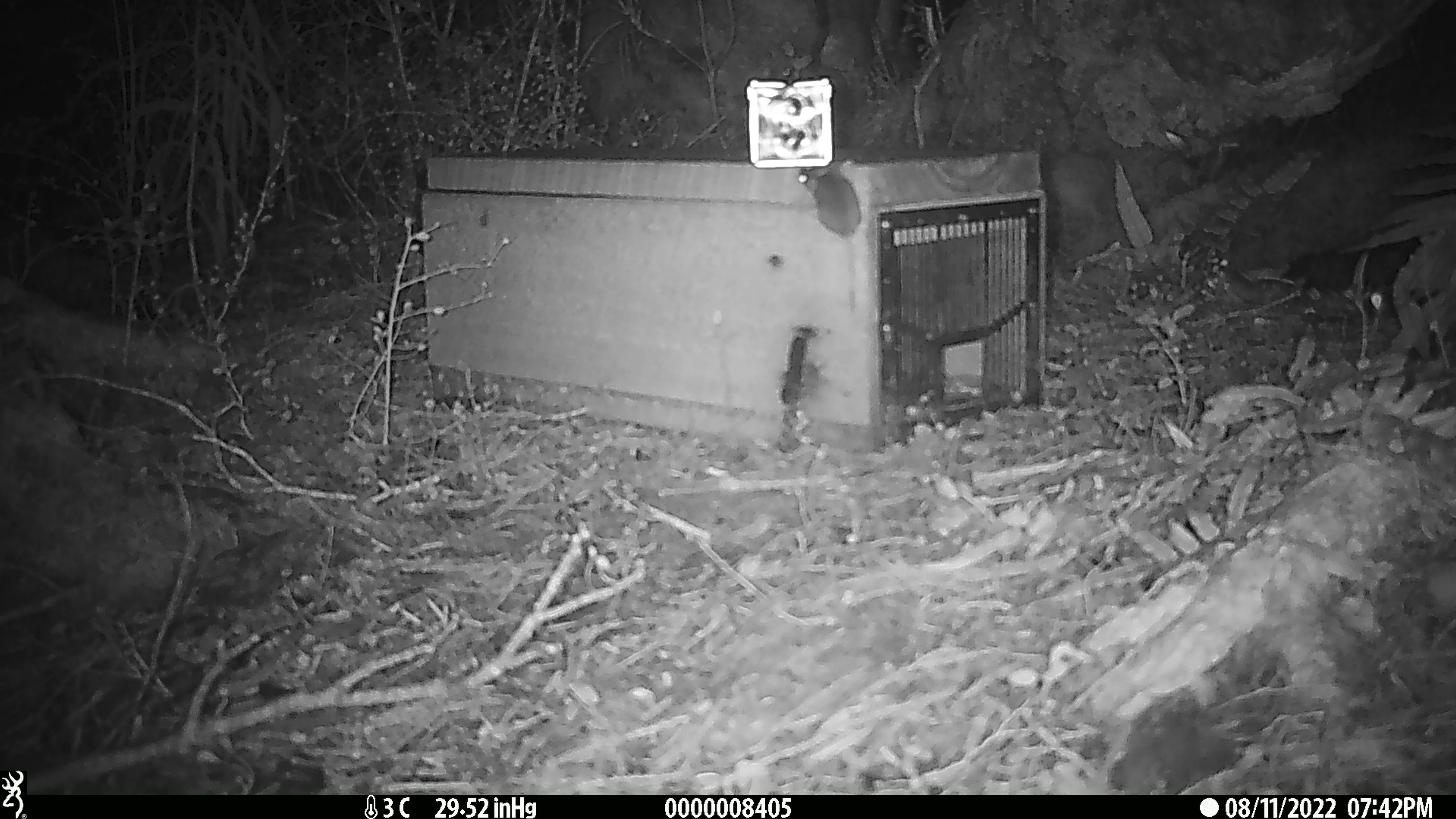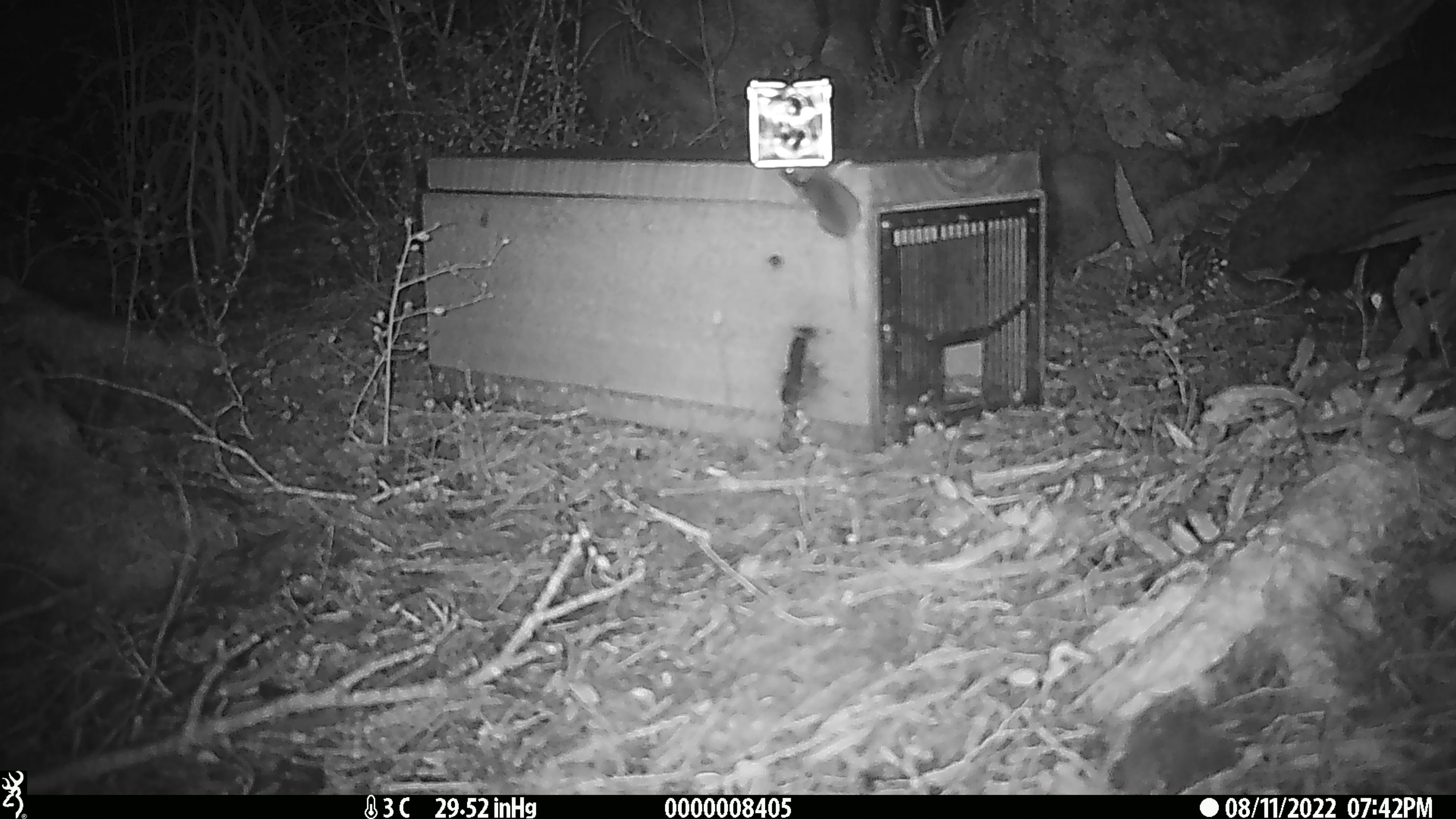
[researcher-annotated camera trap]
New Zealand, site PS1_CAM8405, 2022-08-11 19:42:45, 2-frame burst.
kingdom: Animalia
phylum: Chordata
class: Mammalia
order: Rodentia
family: Muridae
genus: Mus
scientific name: Mus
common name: mouse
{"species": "mouse (Mus)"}